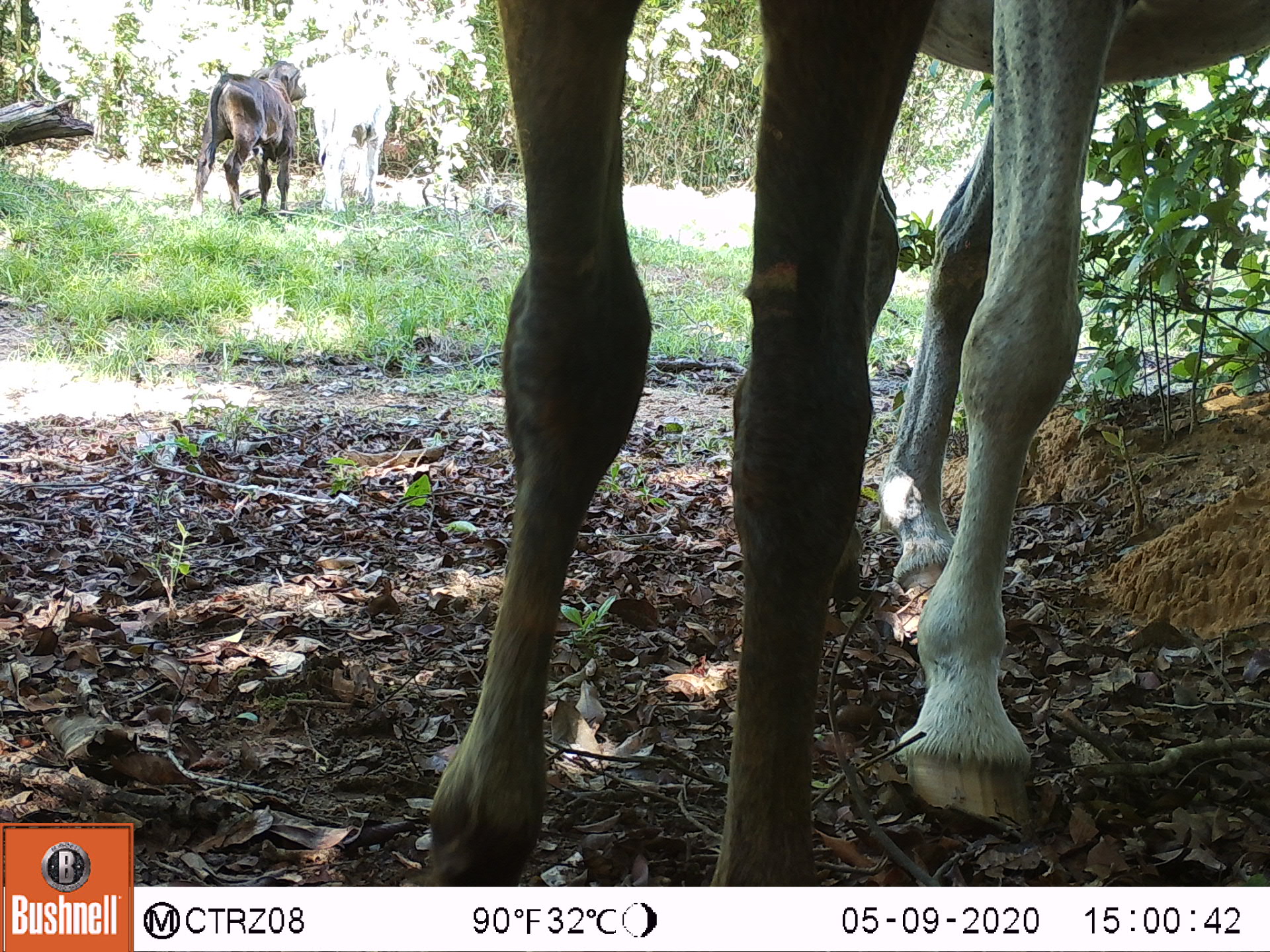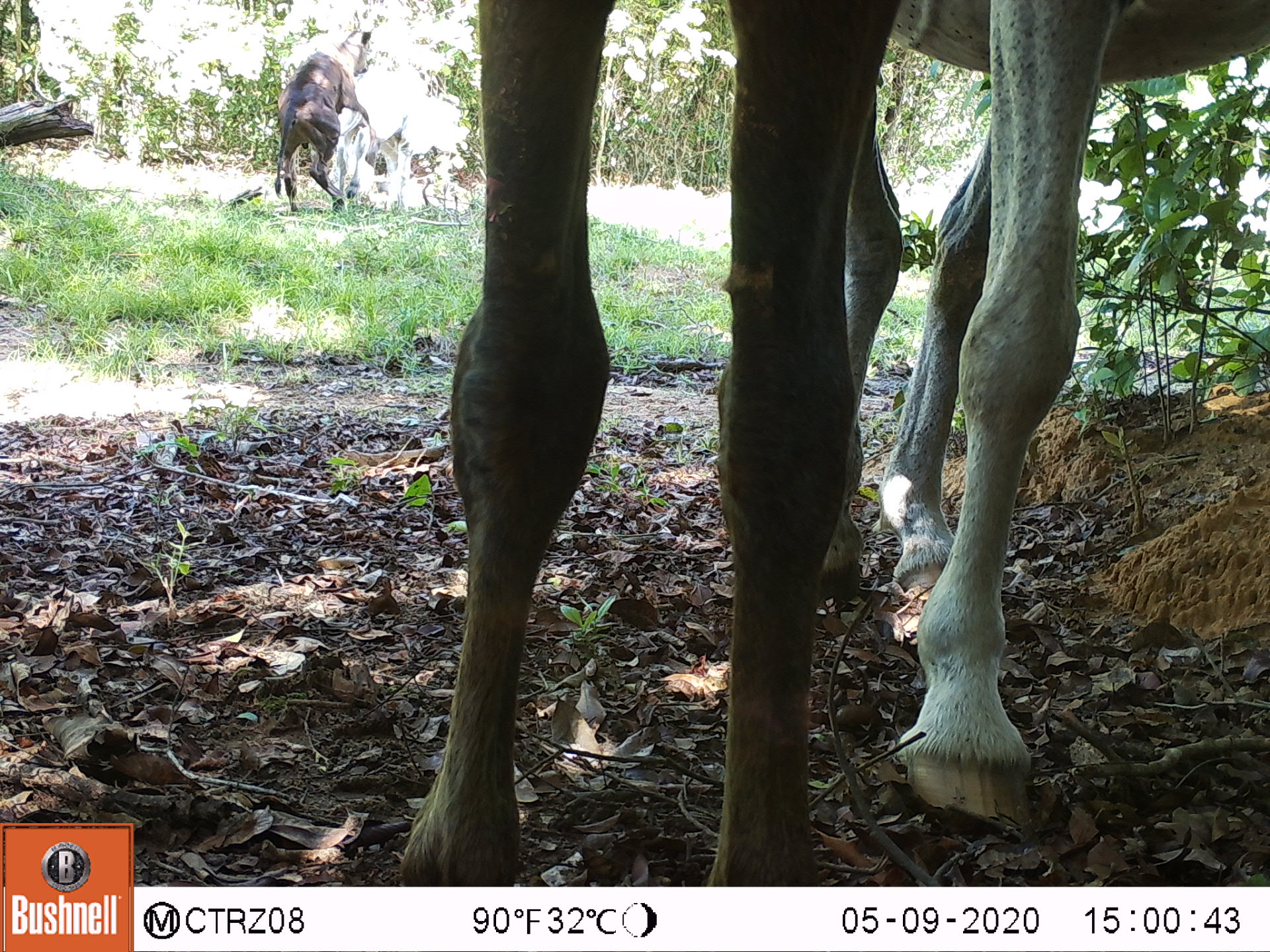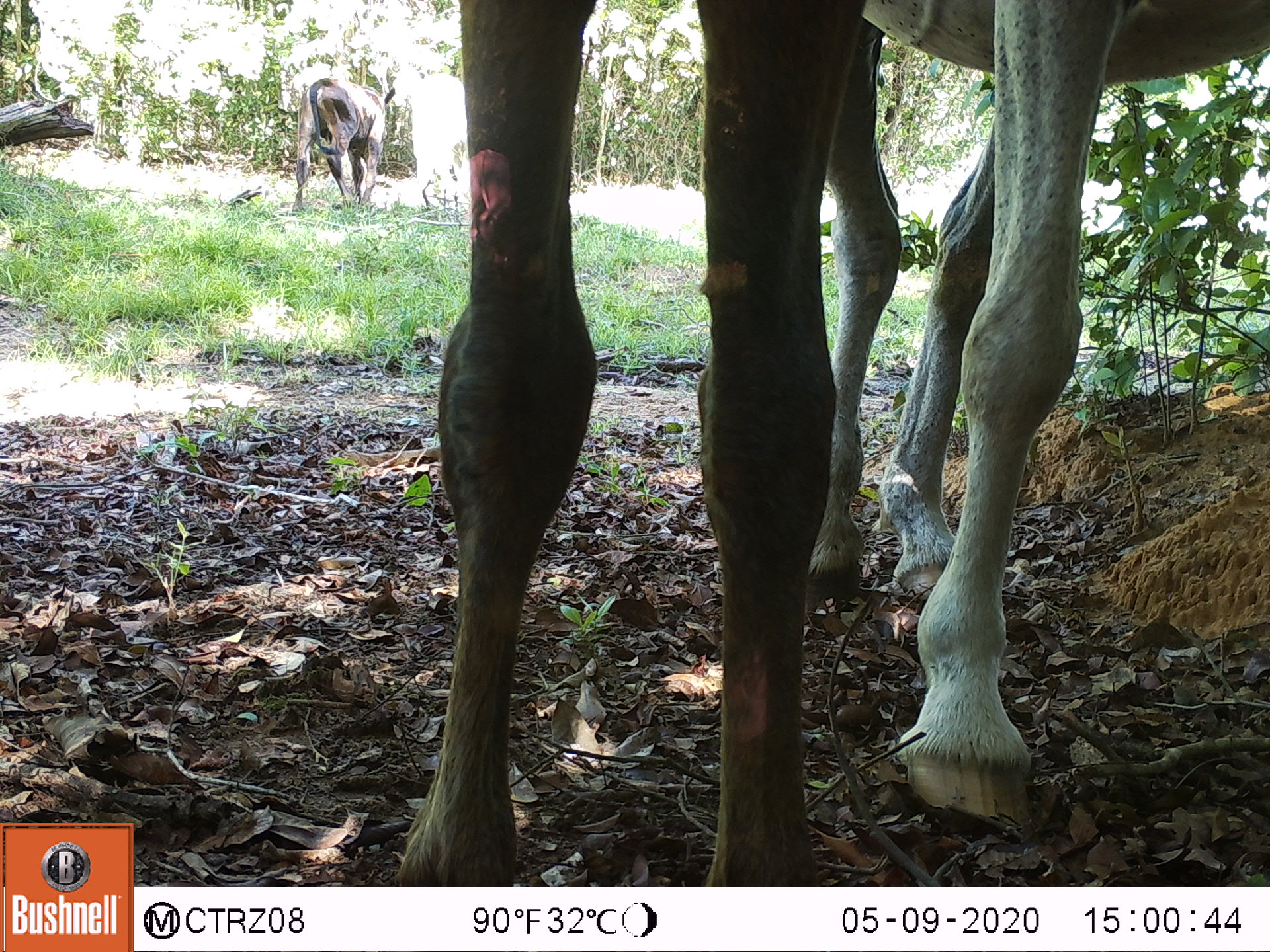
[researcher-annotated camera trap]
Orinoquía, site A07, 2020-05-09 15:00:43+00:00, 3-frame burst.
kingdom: Animalia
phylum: Chordata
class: Mammalia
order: Artiodactyla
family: Bovidae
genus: Bos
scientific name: Bos taurus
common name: cow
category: cattle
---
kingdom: Animalia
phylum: Chordata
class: Mammalia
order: Perissodactyla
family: Equidae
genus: Equus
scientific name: Equus caballus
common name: domestic horse